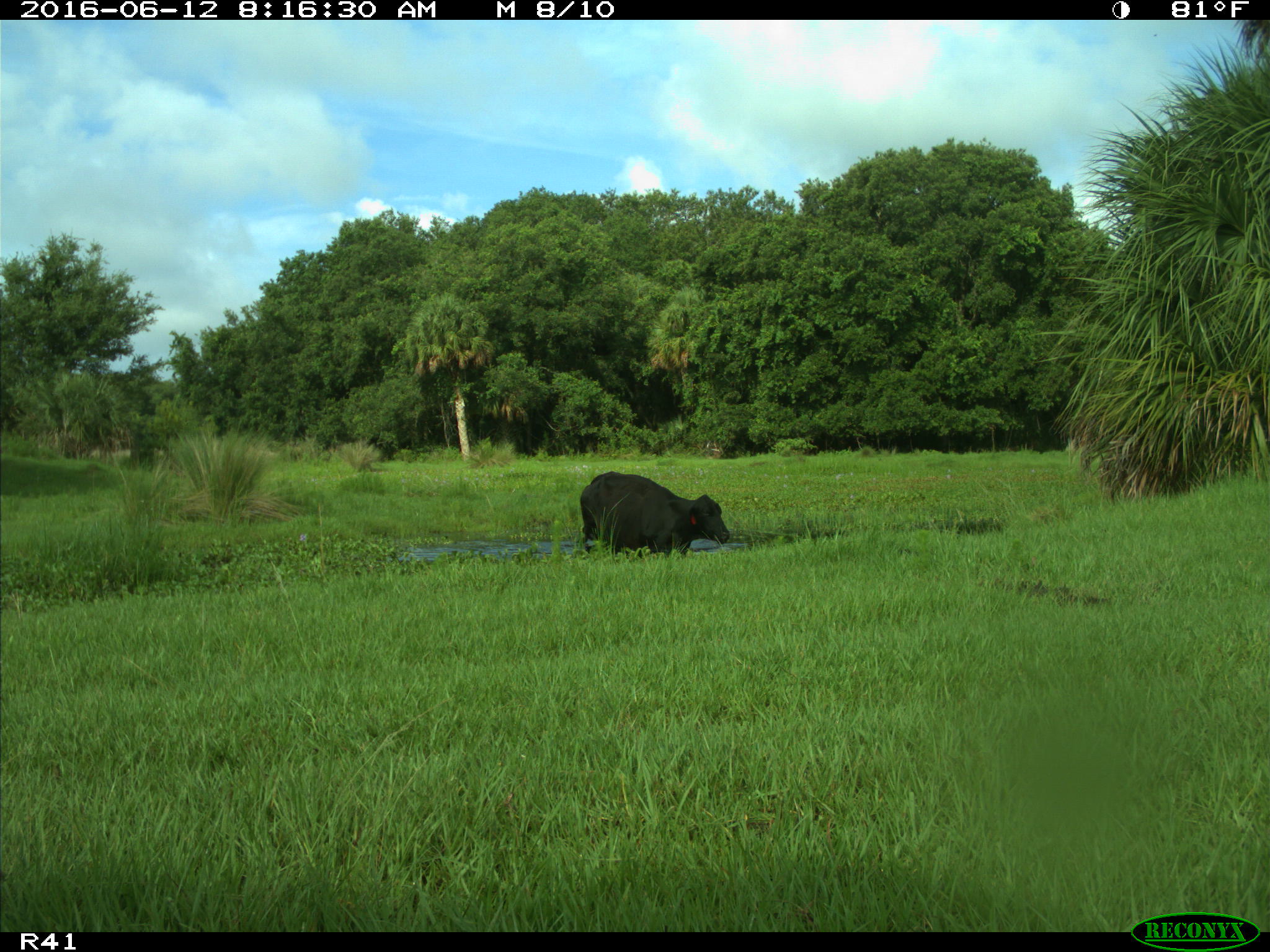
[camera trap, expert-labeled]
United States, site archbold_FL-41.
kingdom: Animalia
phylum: Chordata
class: Mammalia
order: Artiodactyla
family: Bovidae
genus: Bos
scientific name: Bos taurus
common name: domestic cow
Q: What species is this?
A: Bos taurus (domestic cow).